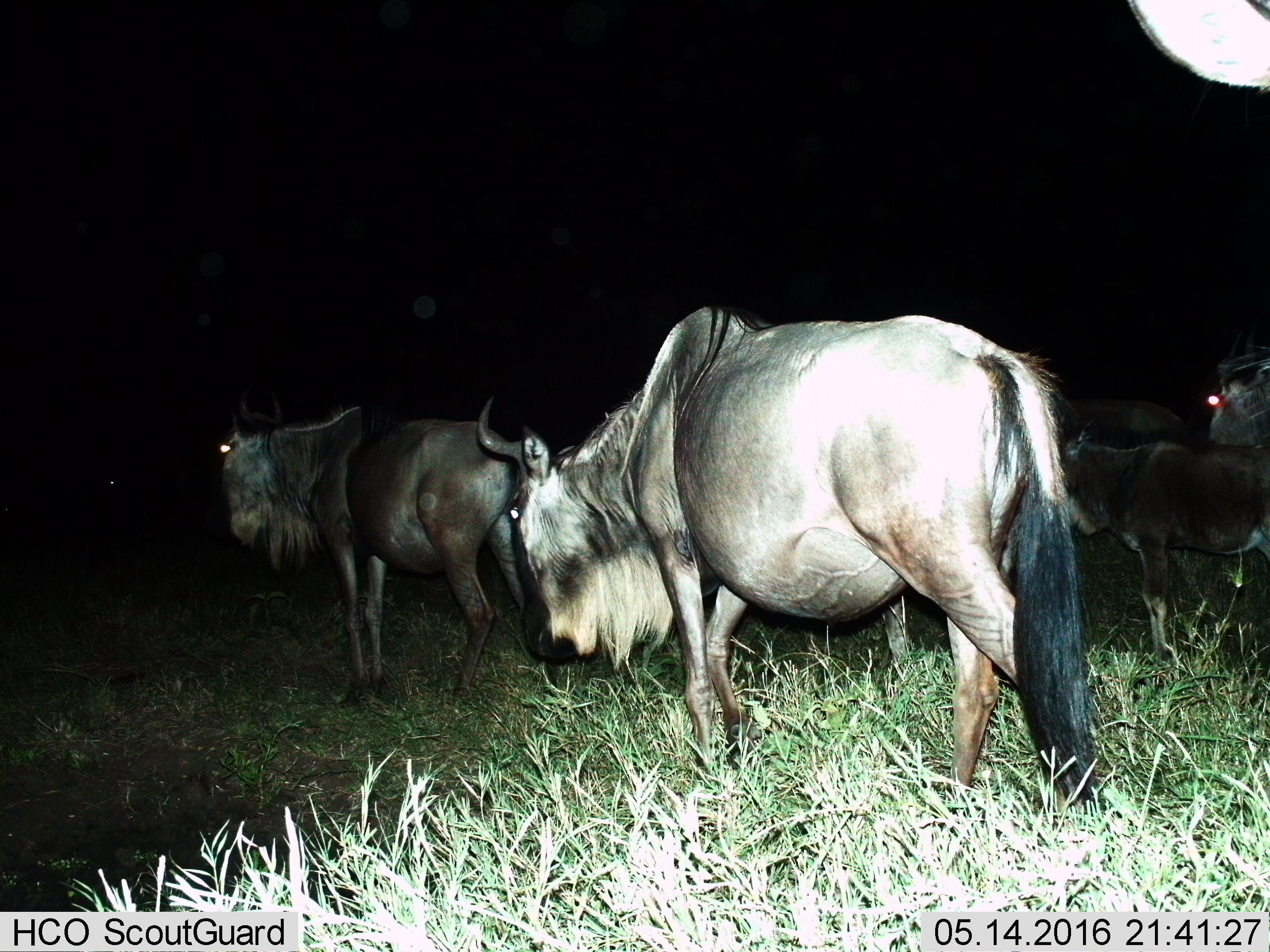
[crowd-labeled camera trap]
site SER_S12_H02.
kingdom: Animalia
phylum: Chordata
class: Mammalia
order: Artiodactyla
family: Bovidae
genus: Connochaetes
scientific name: Connochaetes taurinus taurinus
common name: blue wildebeest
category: wildebeestblue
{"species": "wildebeestblue (blue wildebeest) (Connochaetes taurinus taurinus)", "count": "4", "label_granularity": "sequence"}